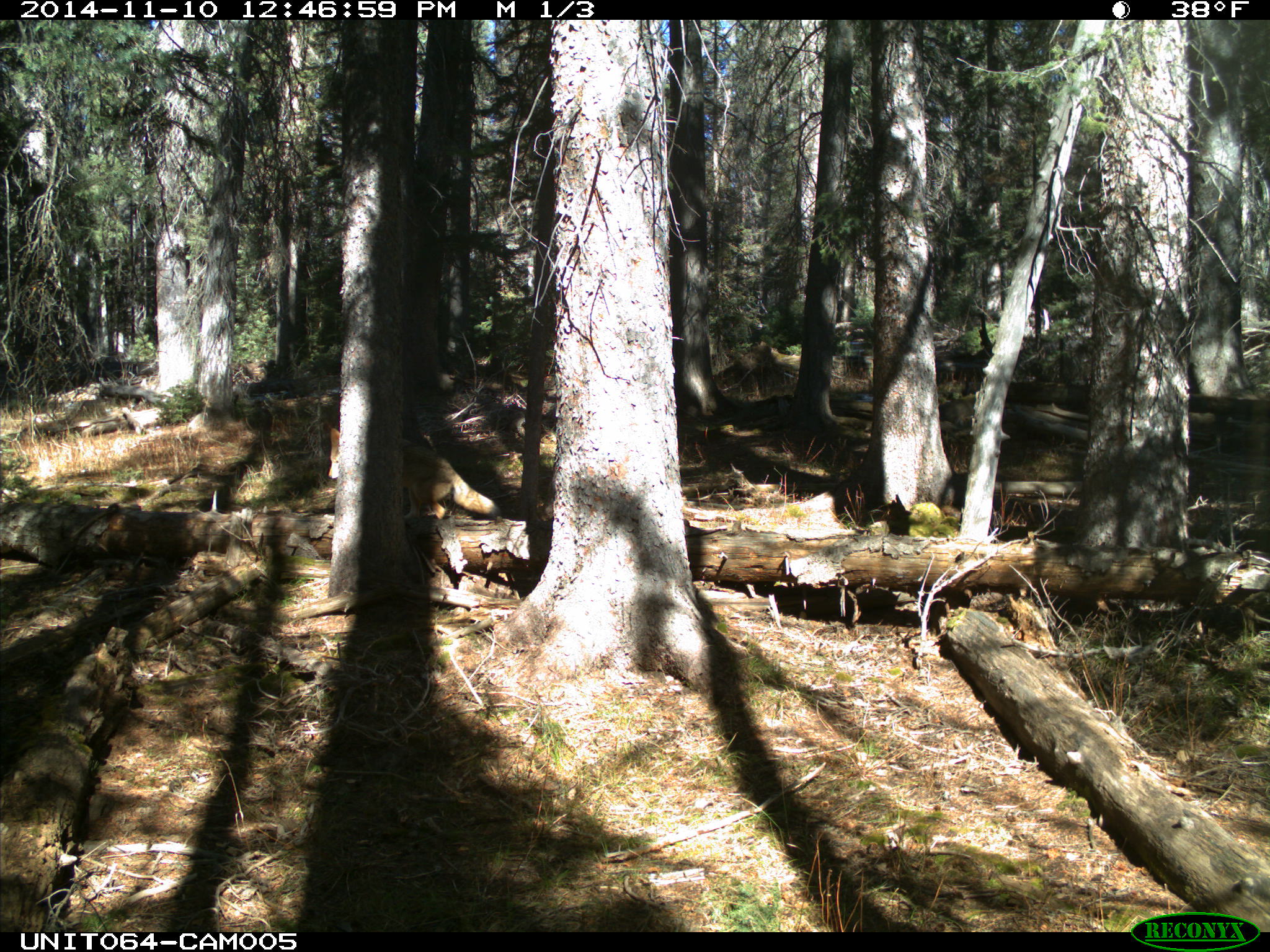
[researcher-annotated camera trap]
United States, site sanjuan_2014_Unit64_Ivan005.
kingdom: Animalia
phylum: Chordata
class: Mammalia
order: Carnivora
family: Canidae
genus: Canis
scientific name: Canis latrans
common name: coyote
Canis latrans (coyote).